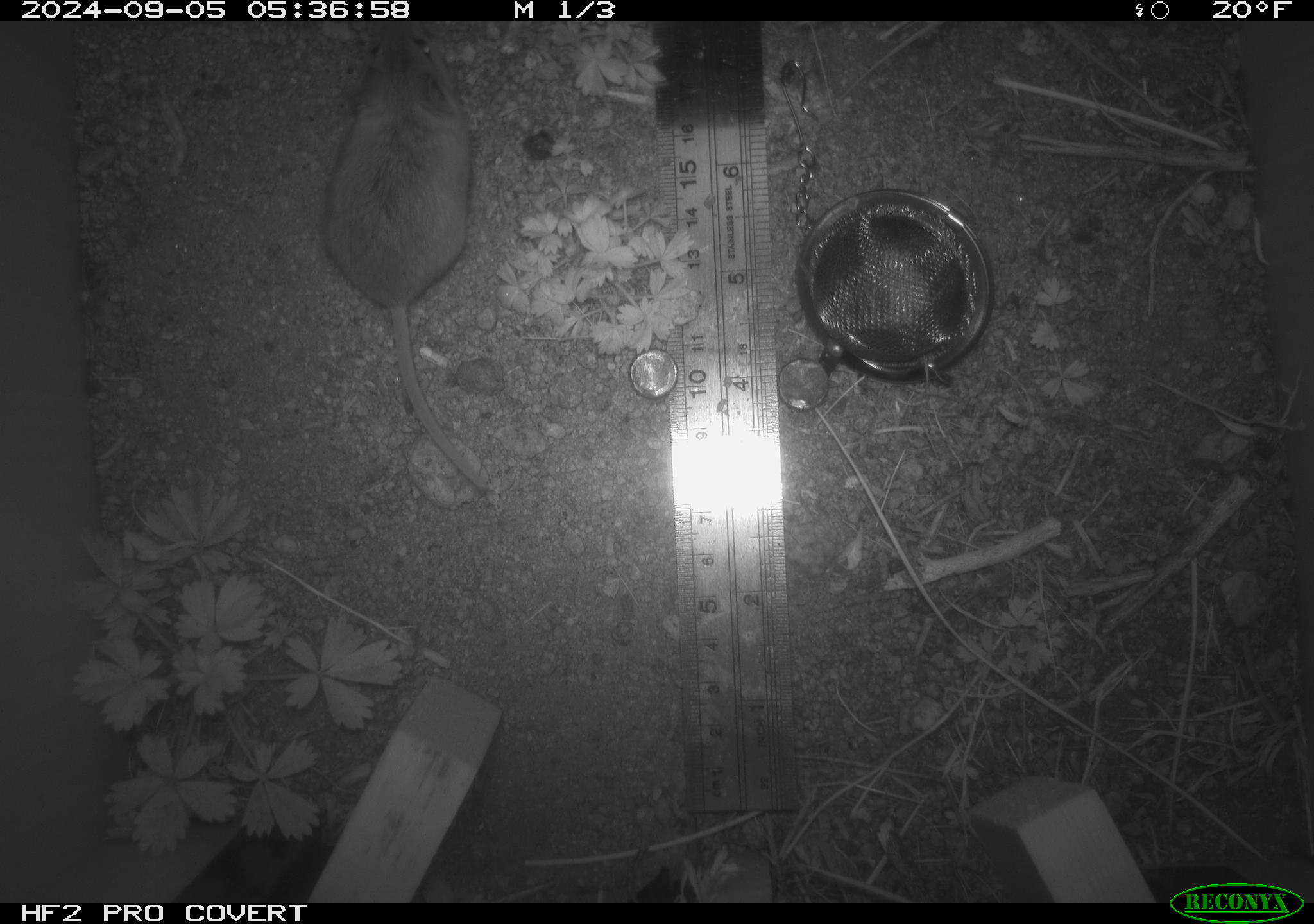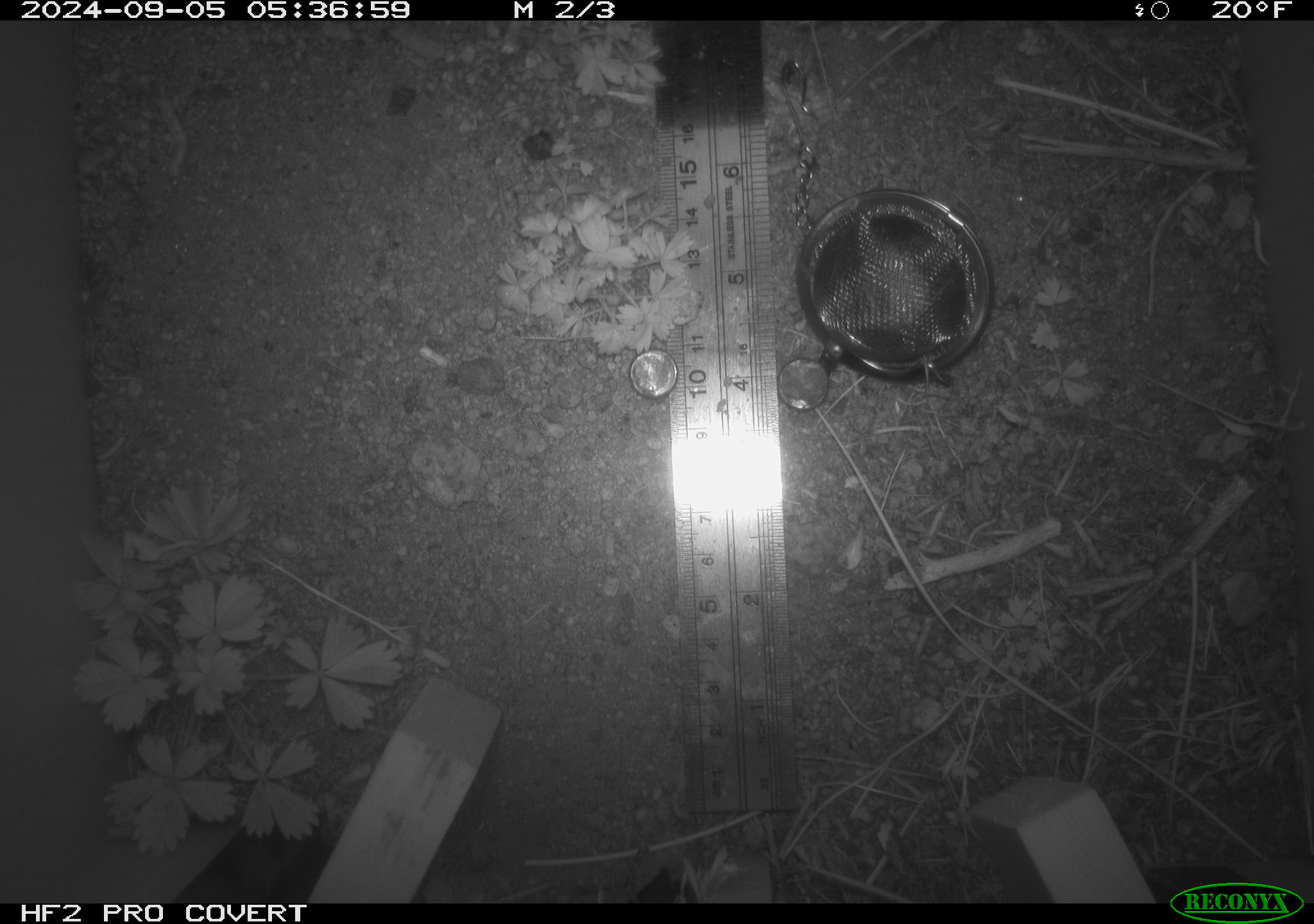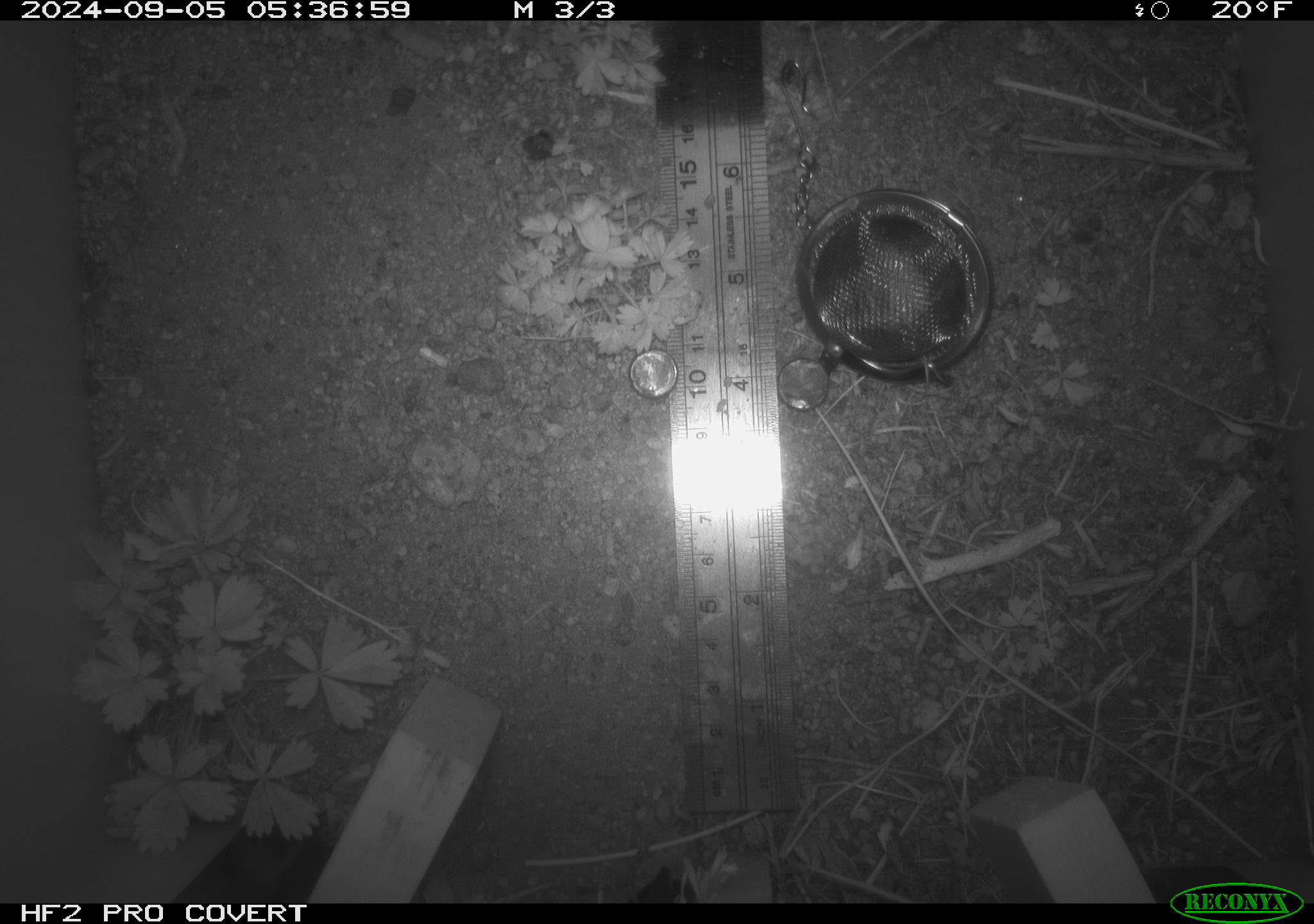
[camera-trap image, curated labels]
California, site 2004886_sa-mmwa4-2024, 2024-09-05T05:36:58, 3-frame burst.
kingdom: Animalia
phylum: Chordata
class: Mammalia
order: Rodentia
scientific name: Rodentia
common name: mouse species